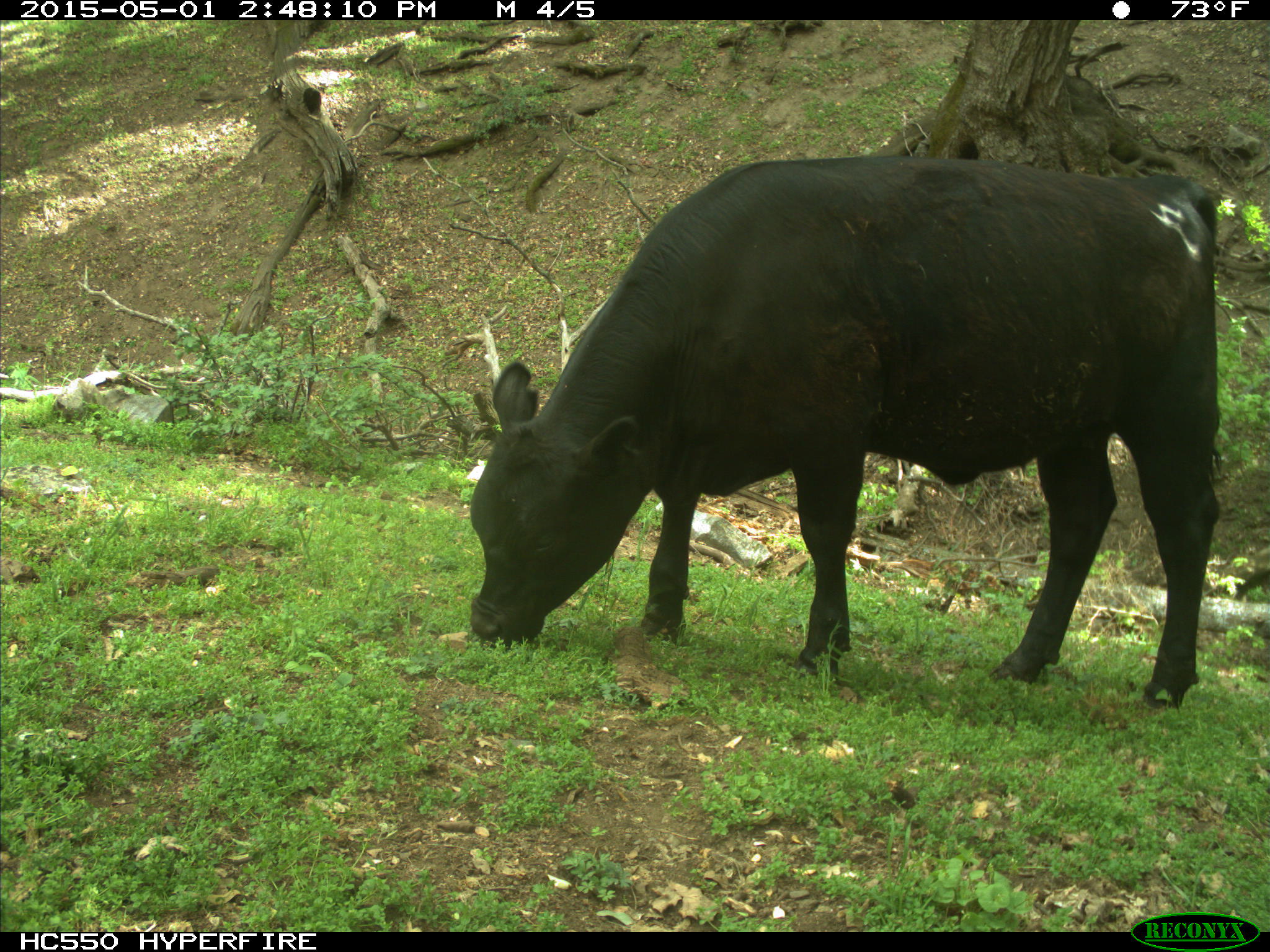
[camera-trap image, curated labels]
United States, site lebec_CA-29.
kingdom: Animalia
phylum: Chordata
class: Mammalia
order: Artiodactyla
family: Bovidae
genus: Bos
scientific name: Bos taurus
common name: domestic cow